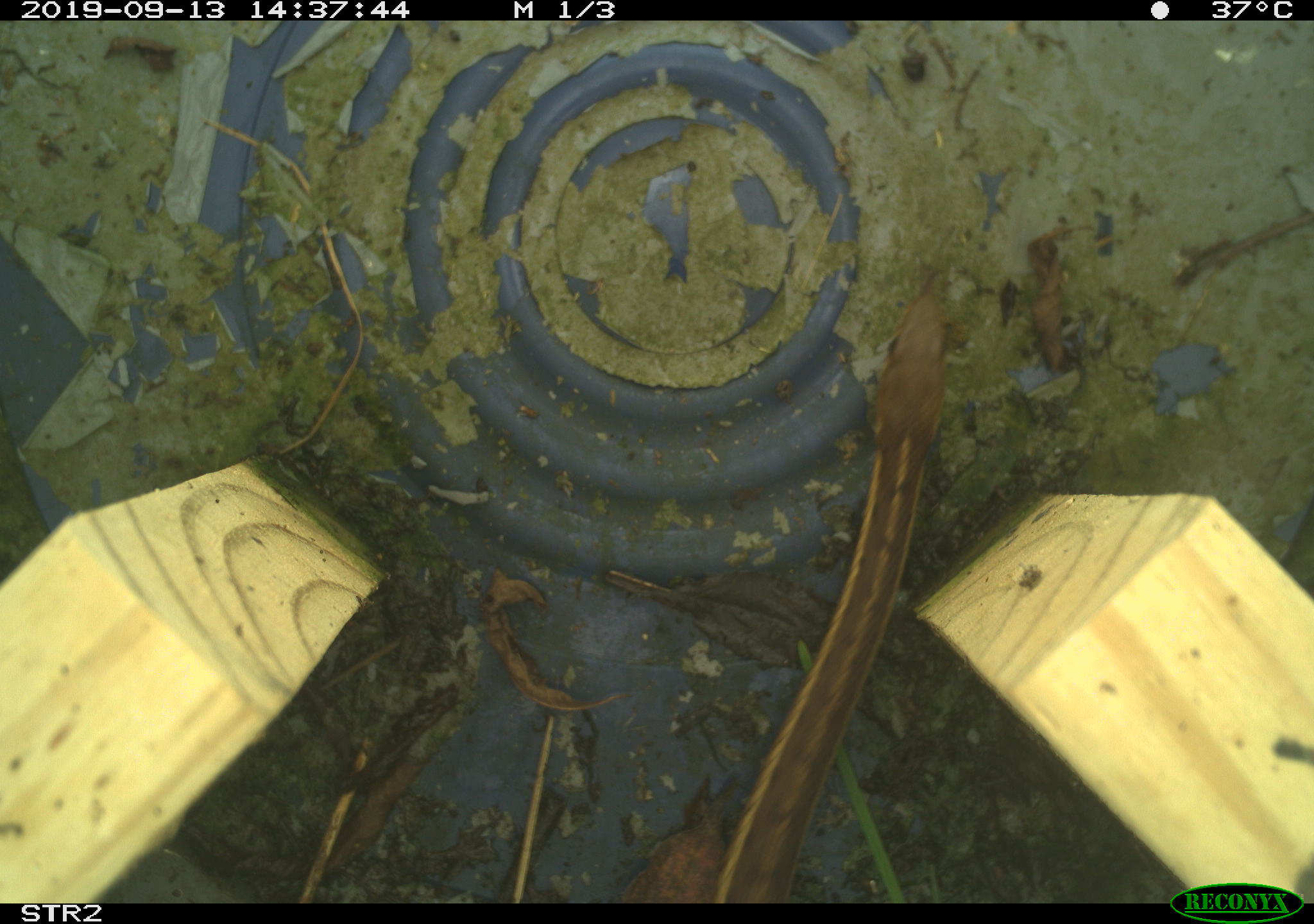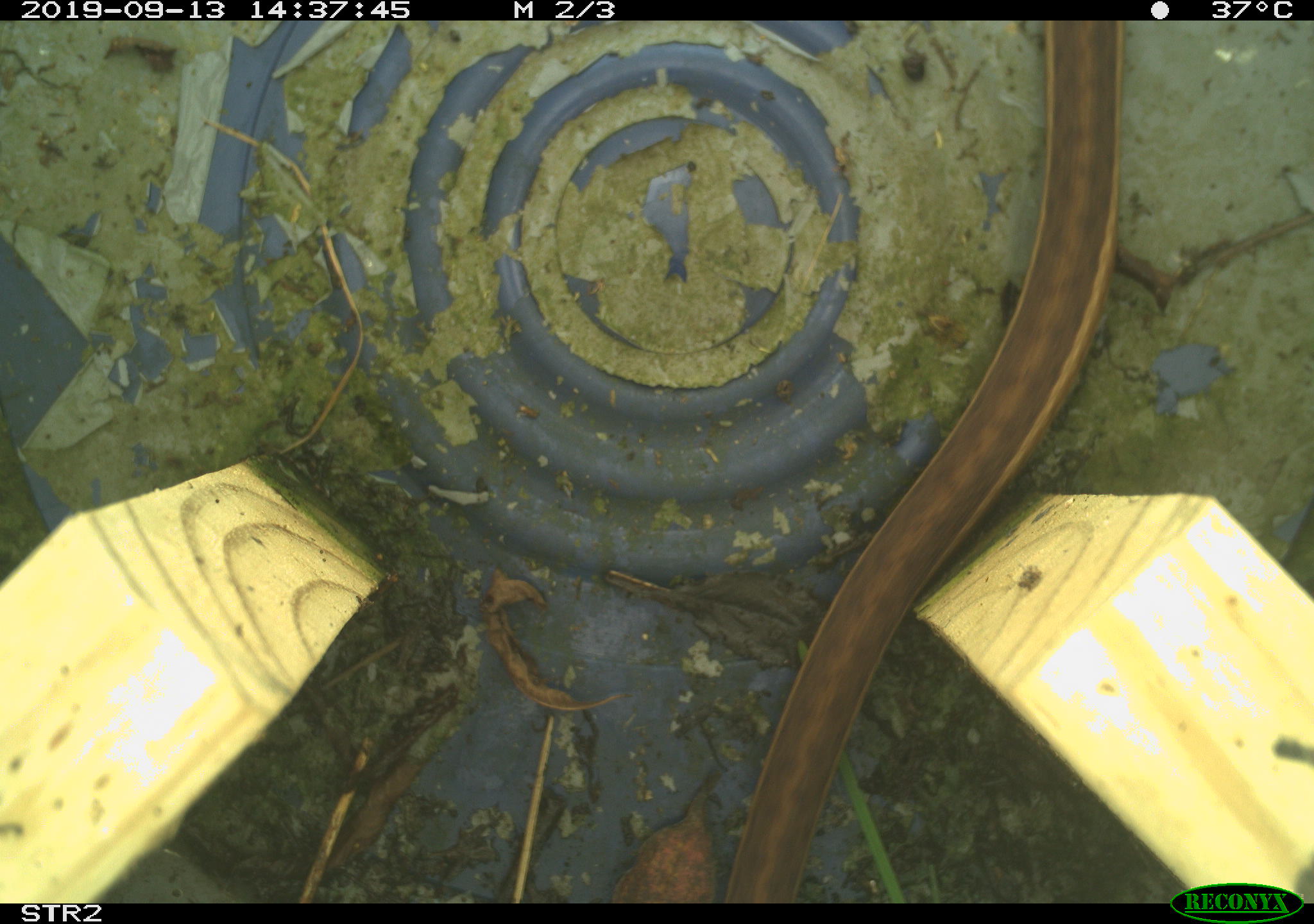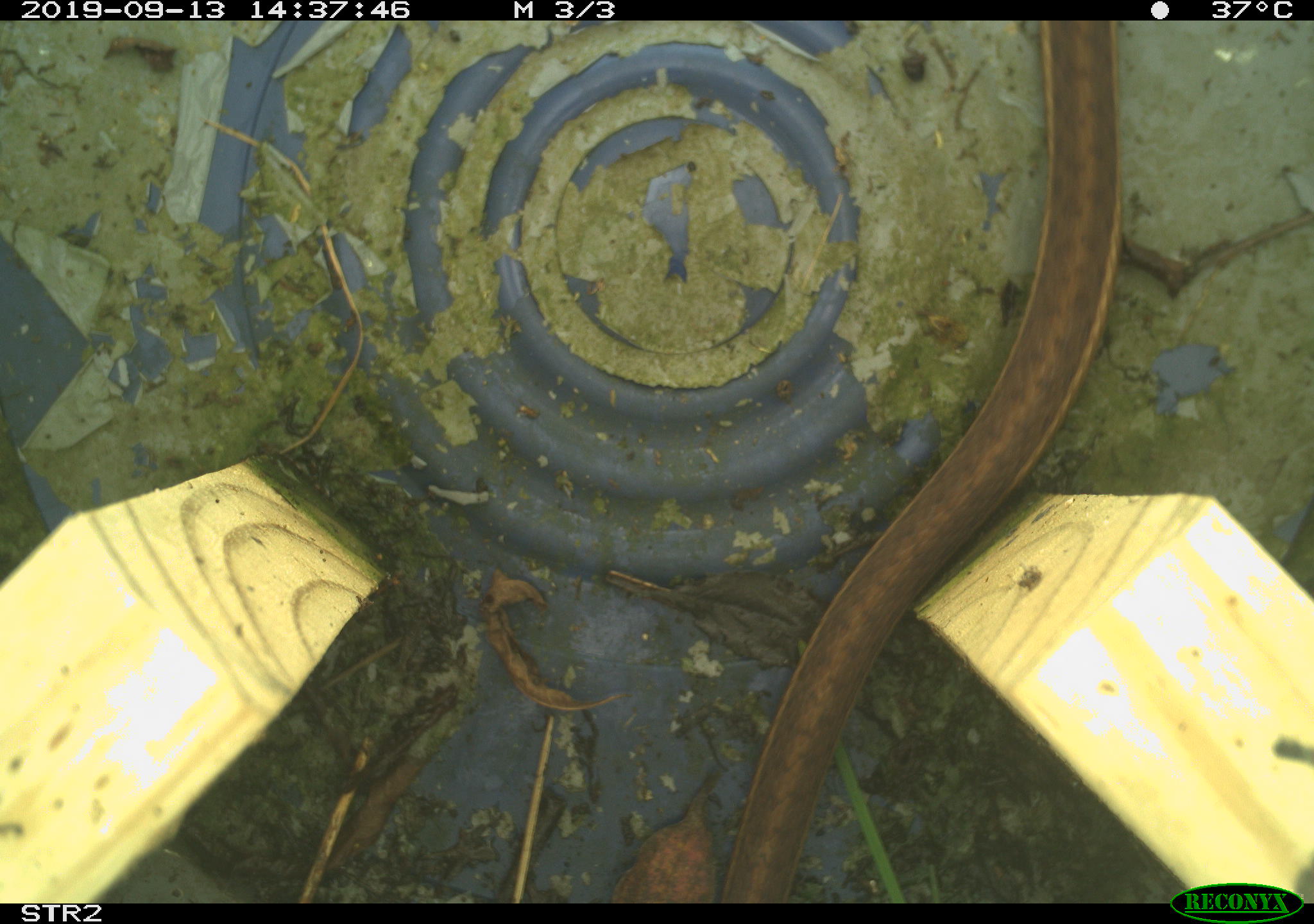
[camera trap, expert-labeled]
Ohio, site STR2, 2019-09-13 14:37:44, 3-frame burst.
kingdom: Animalia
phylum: Chordata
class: Reptilia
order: Squamata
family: Colubridae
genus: Thamnophis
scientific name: Thamnophis sirtalis sirtalis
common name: eastern gartersnake